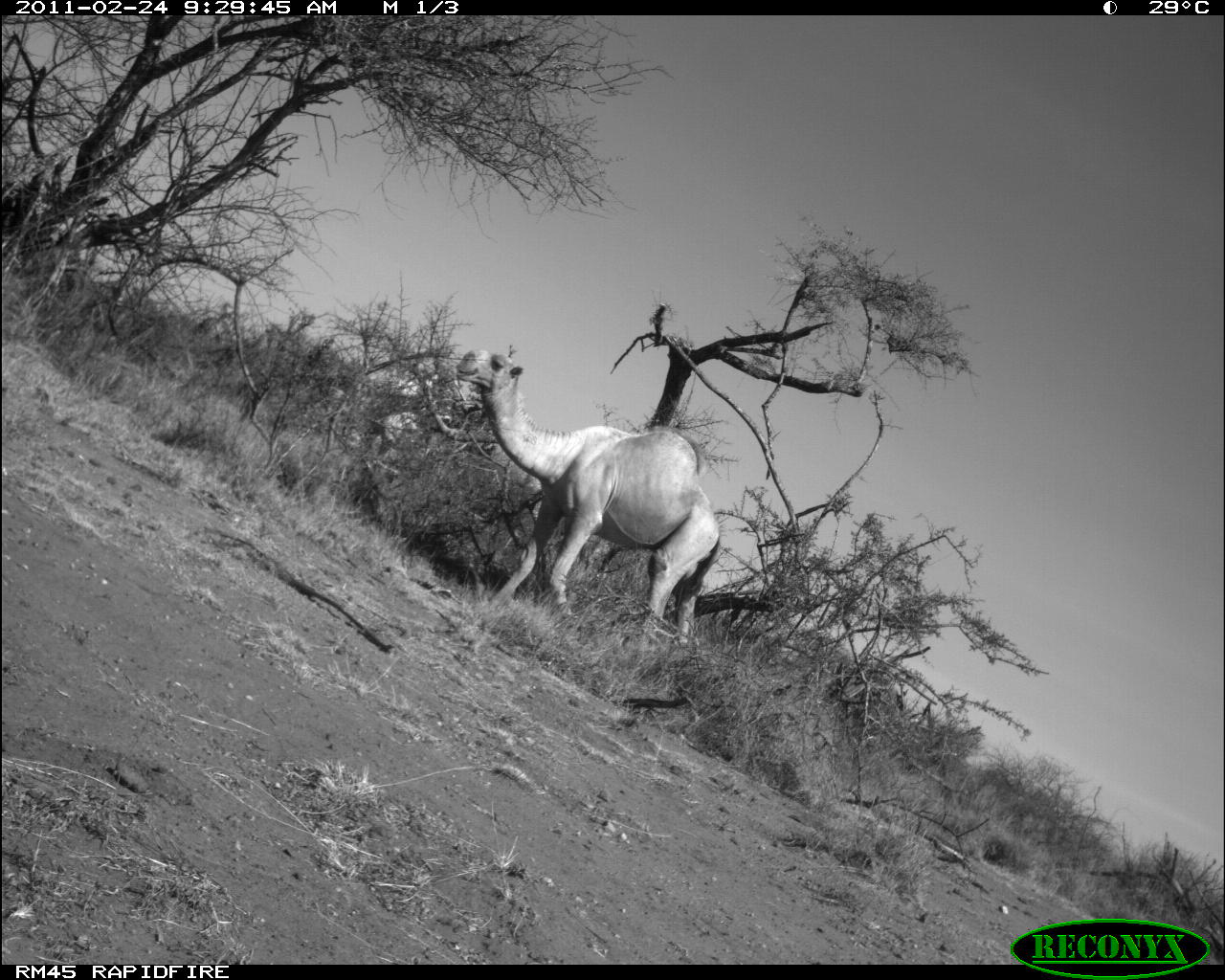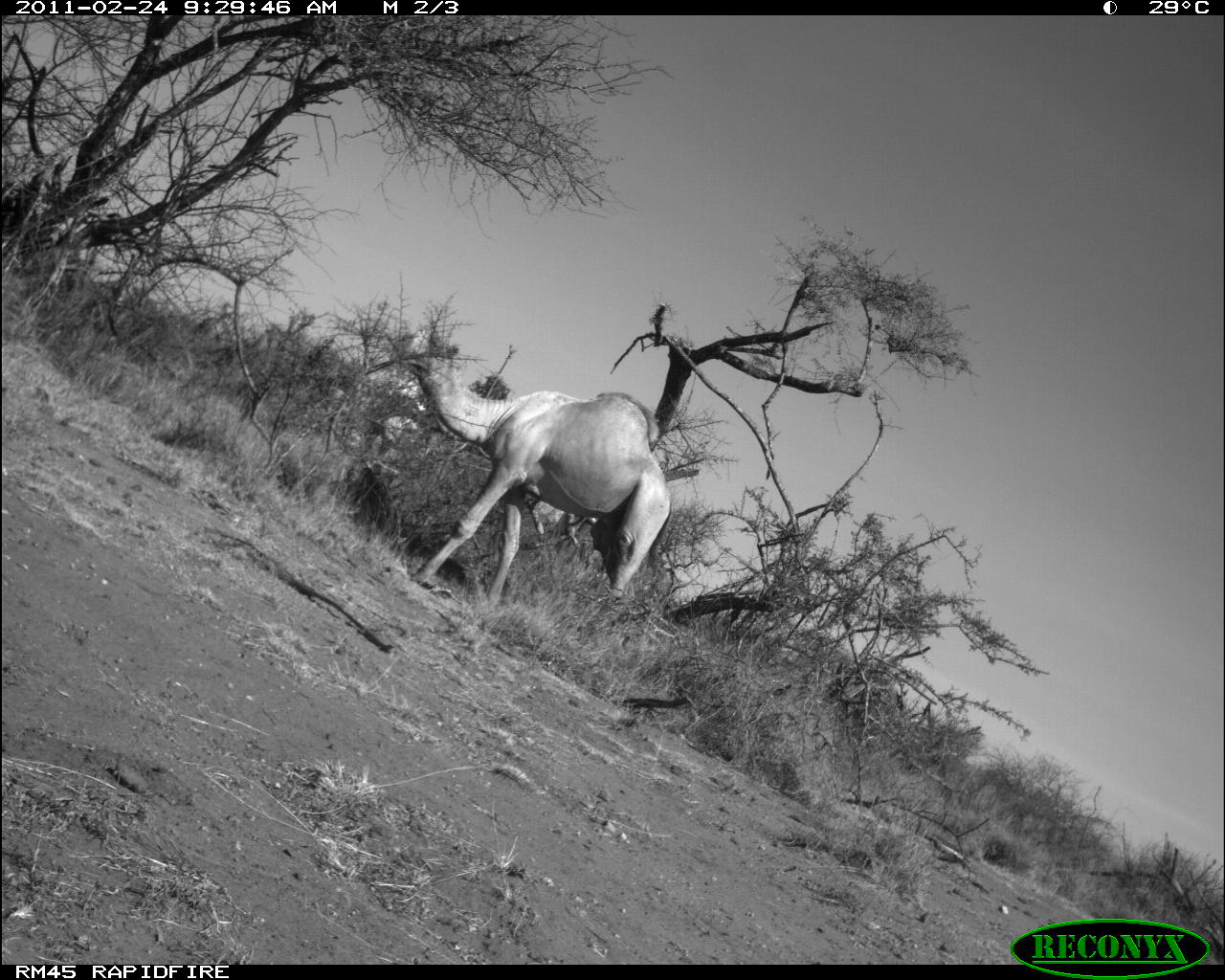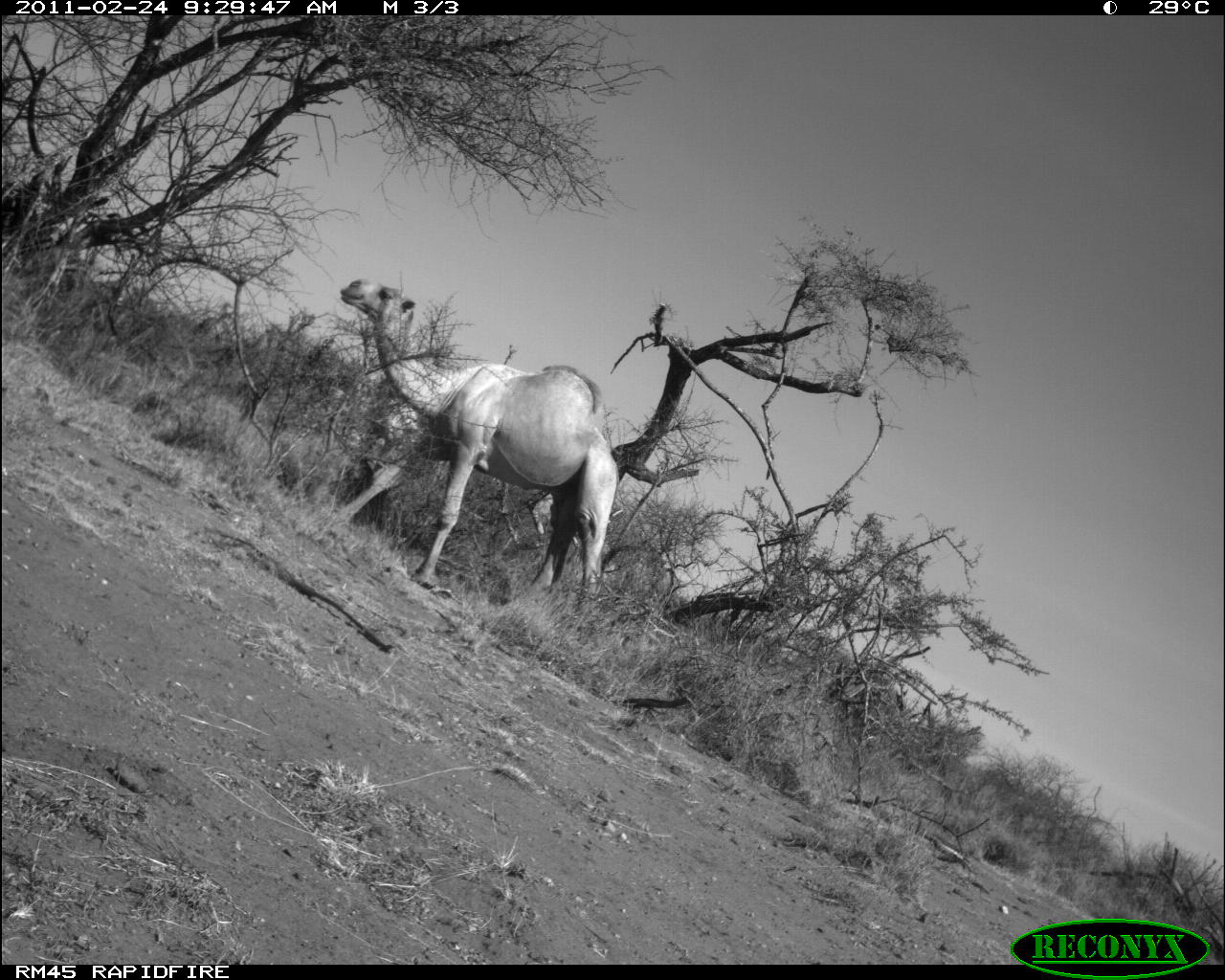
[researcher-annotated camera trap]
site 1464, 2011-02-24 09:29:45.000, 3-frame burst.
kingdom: Animalia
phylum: Chordata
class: Mammalia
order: Artiodactyla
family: Bovidae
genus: Madoqua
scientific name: Madoqua guentheri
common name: günther's dik-dik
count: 2